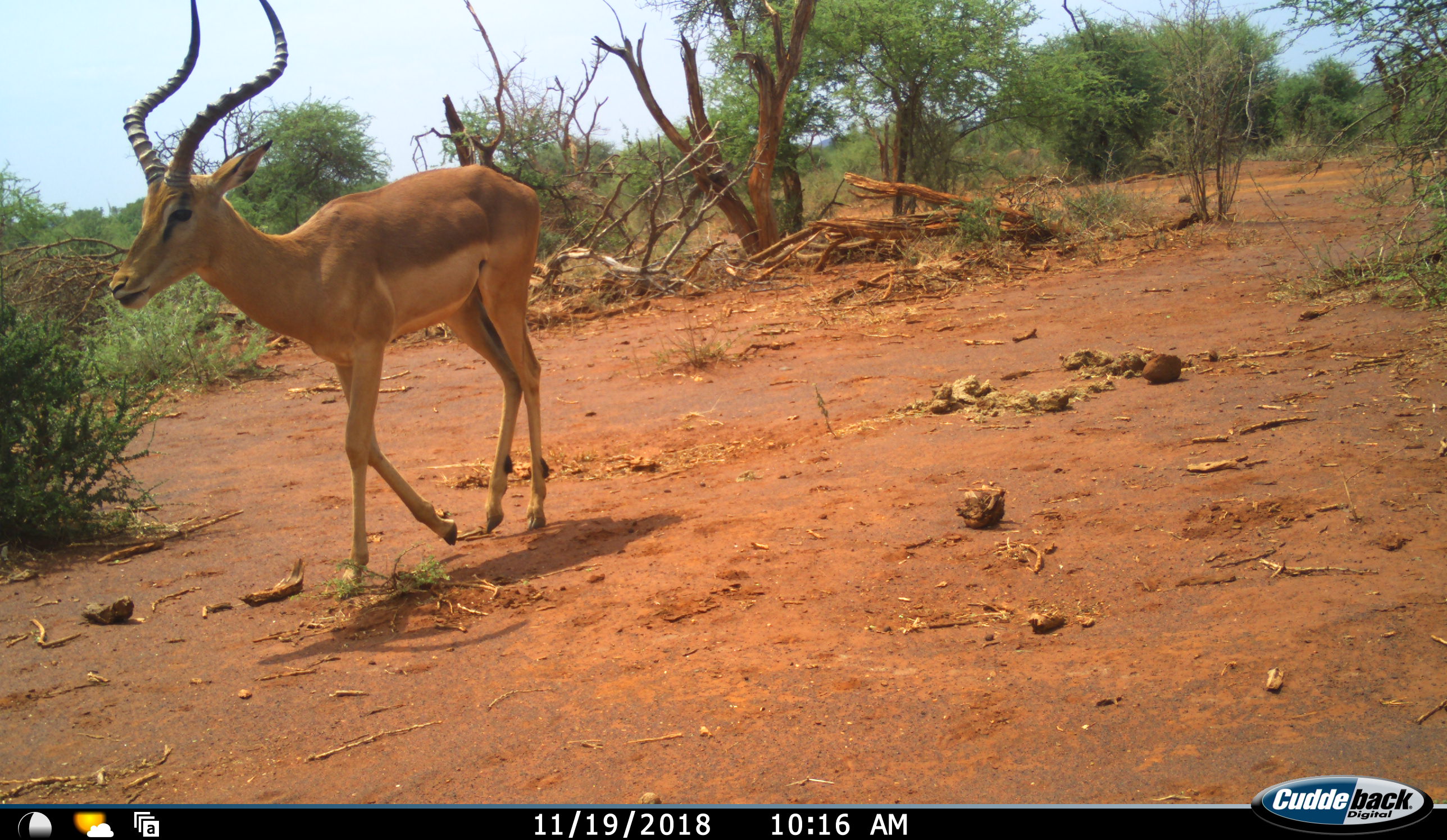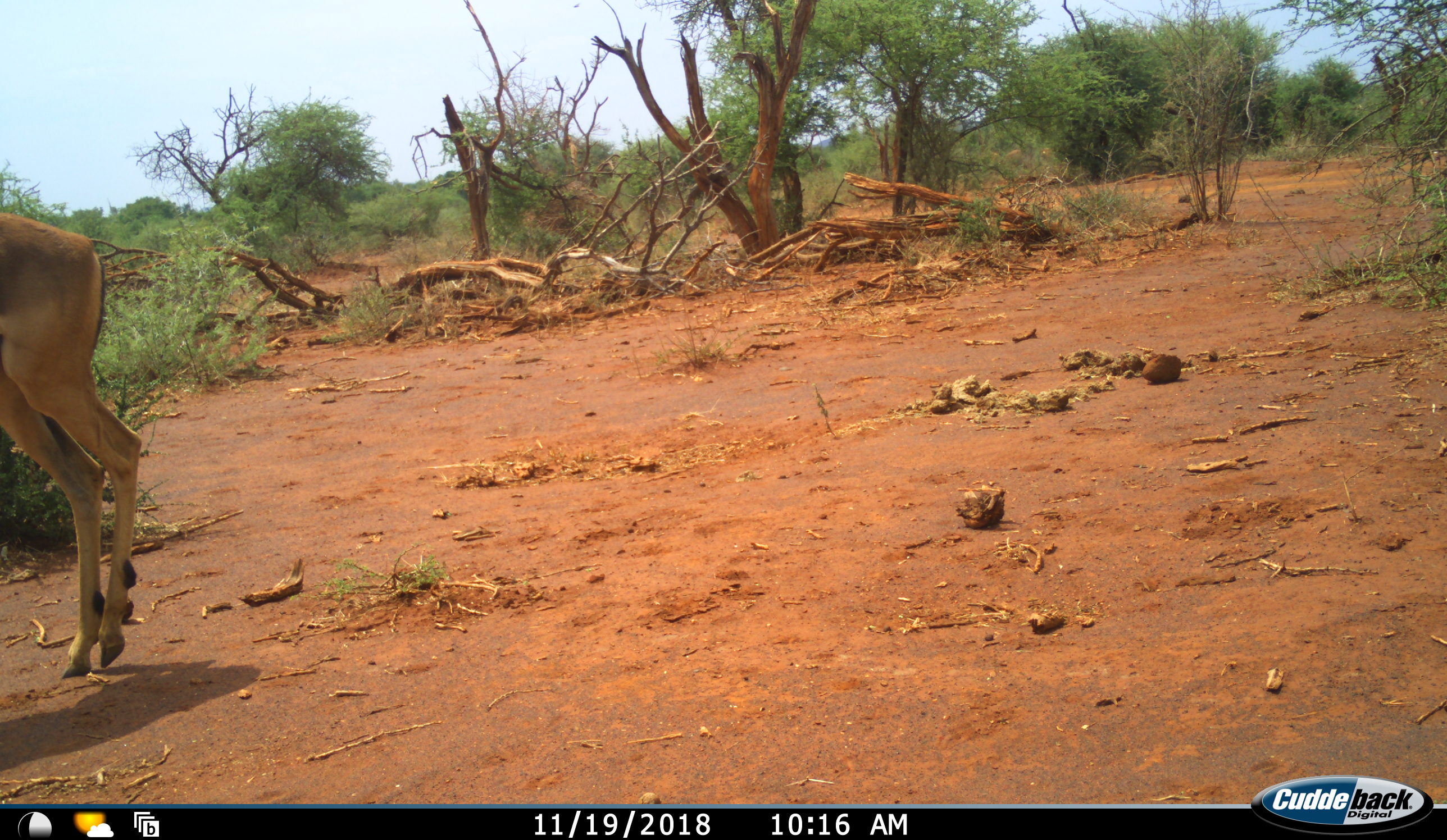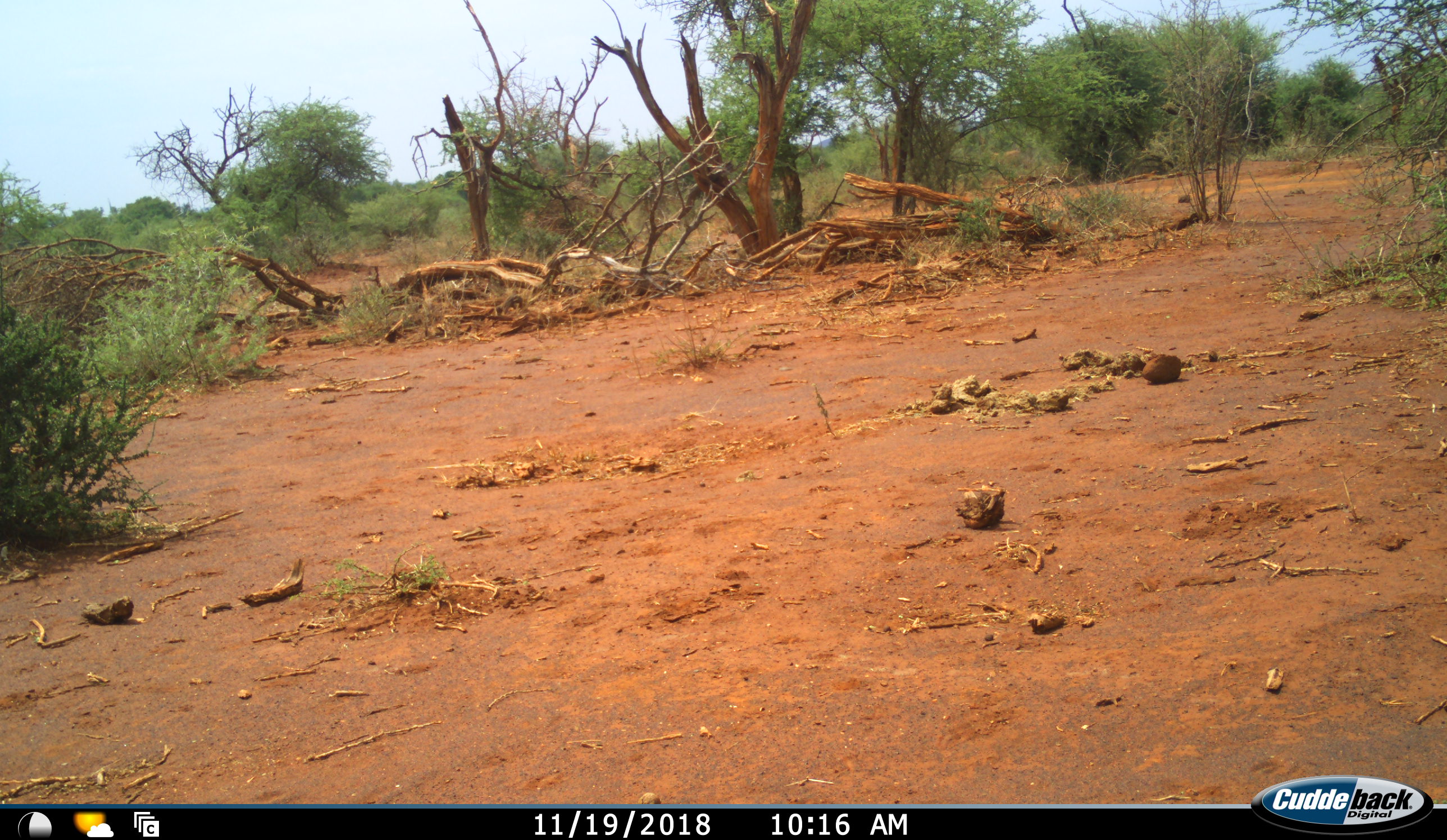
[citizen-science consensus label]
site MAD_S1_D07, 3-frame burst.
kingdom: Animalia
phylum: Chordata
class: Mammalia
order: Artiodactyla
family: Bovidae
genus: Aepyceros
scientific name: Aepyceros melampus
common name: impala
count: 1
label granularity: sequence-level